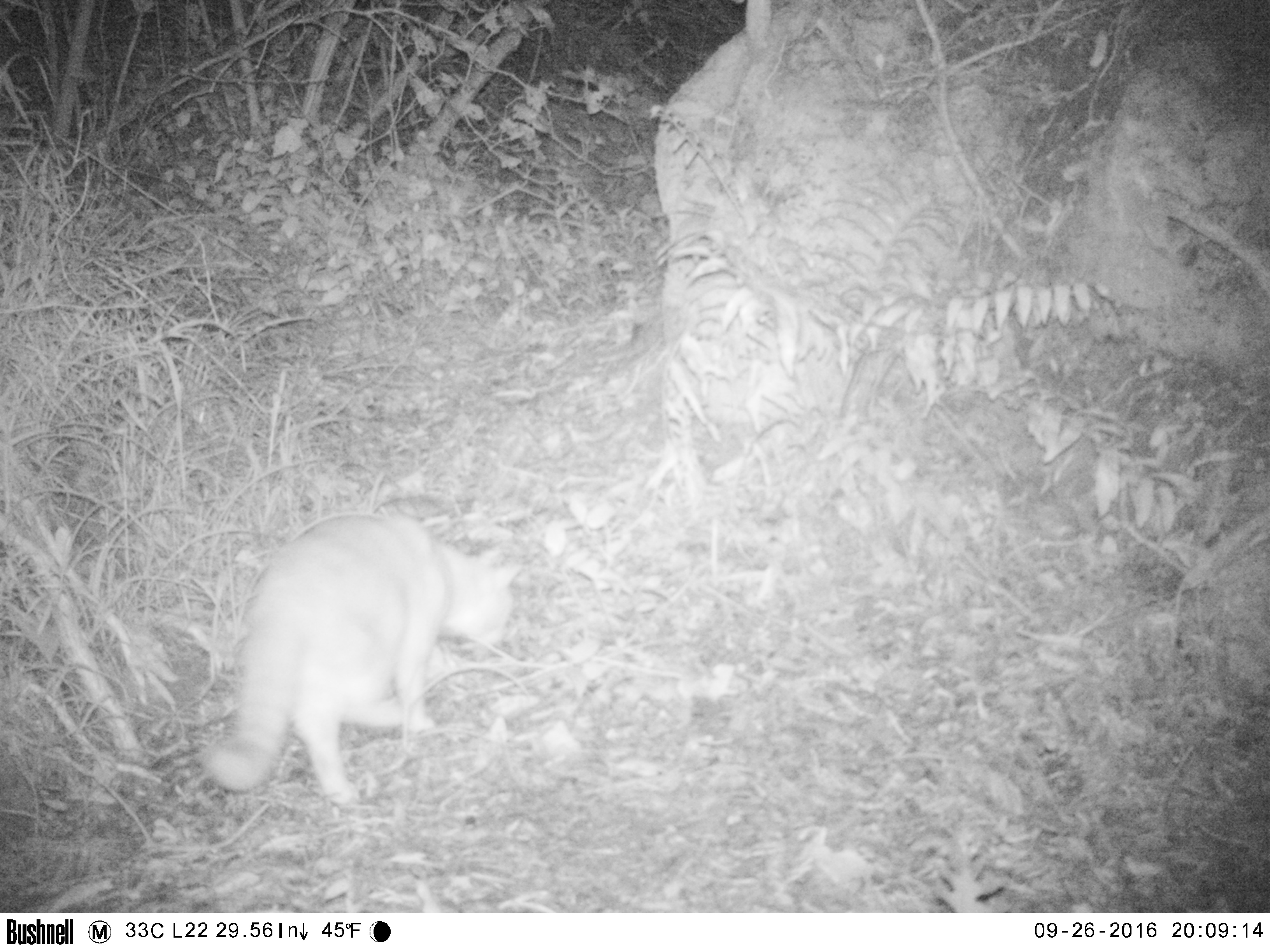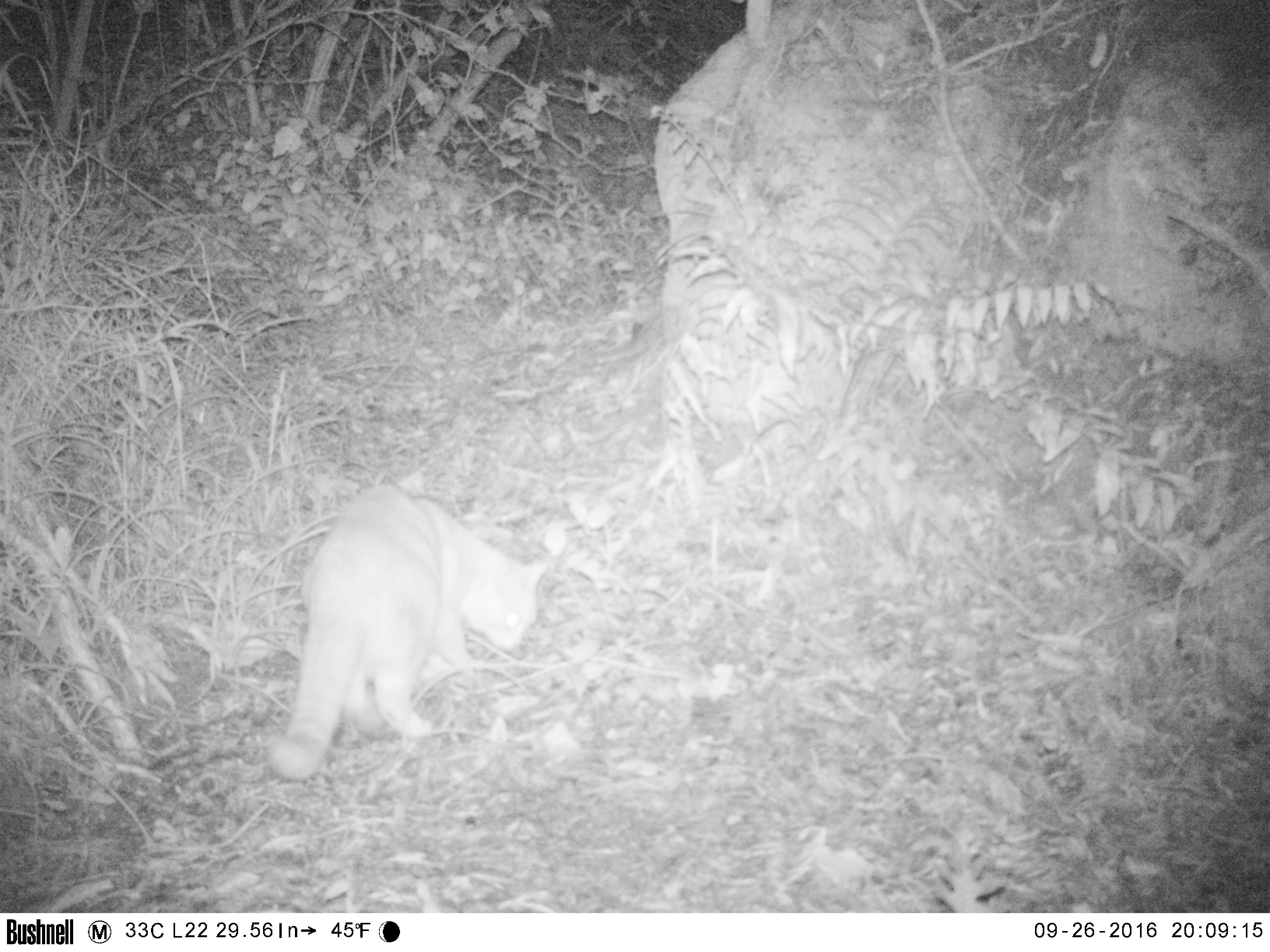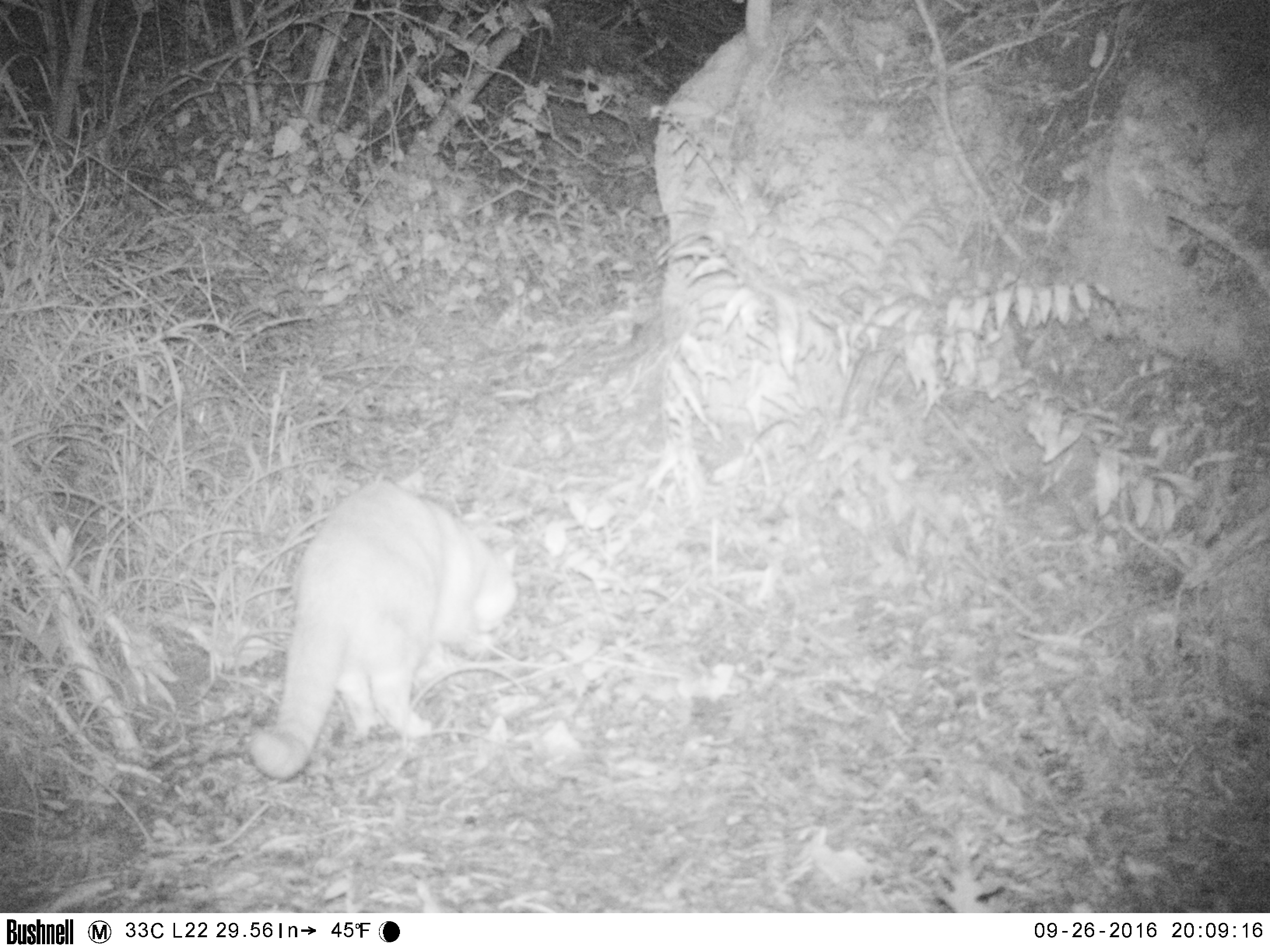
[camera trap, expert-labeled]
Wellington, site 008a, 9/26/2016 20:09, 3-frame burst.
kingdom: Animalia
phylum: Chordata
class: Mammalia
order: Carnivora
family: Felidae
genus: Felis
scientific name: Felis catus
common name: cat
Cat (Felis catus).